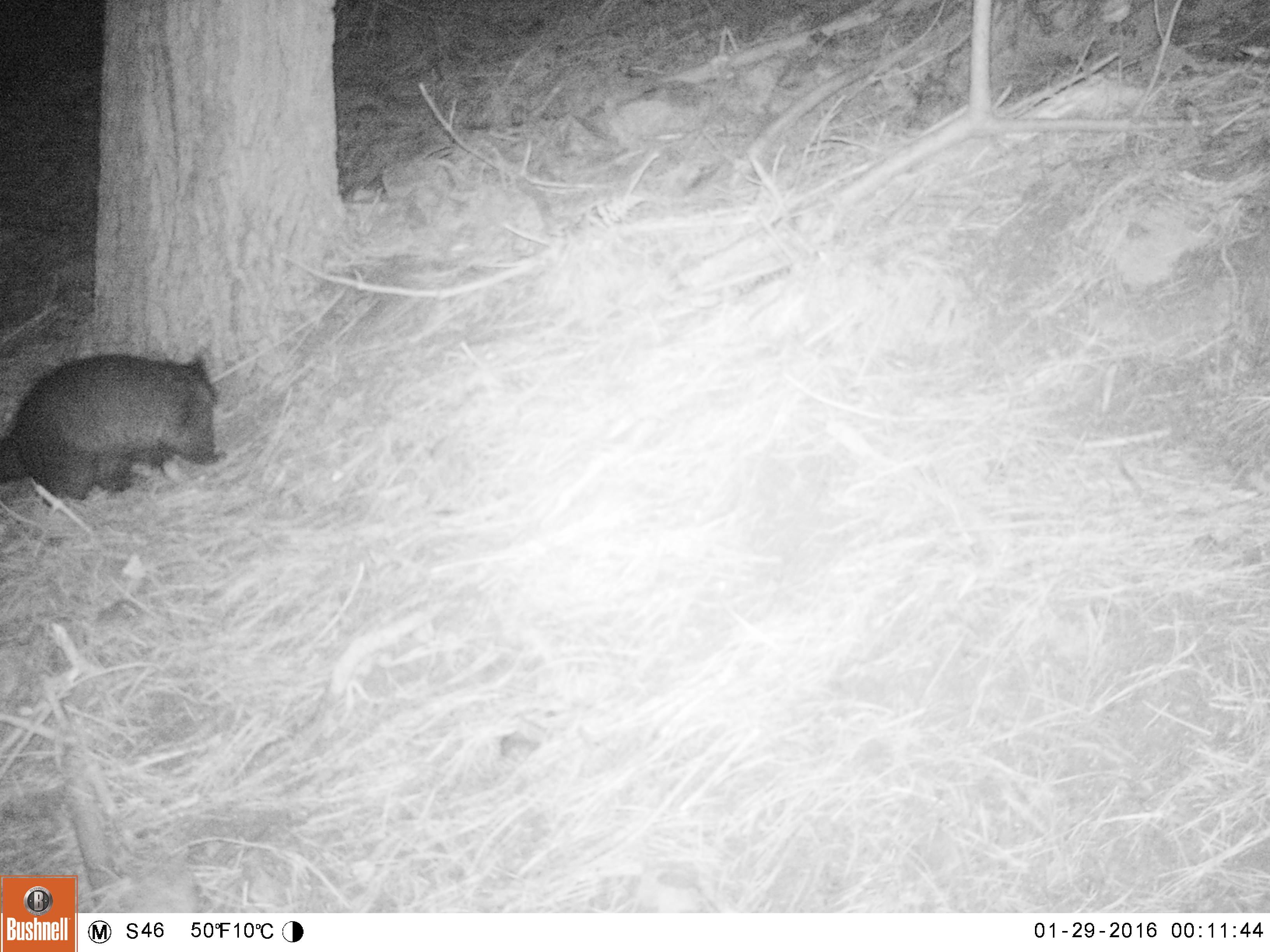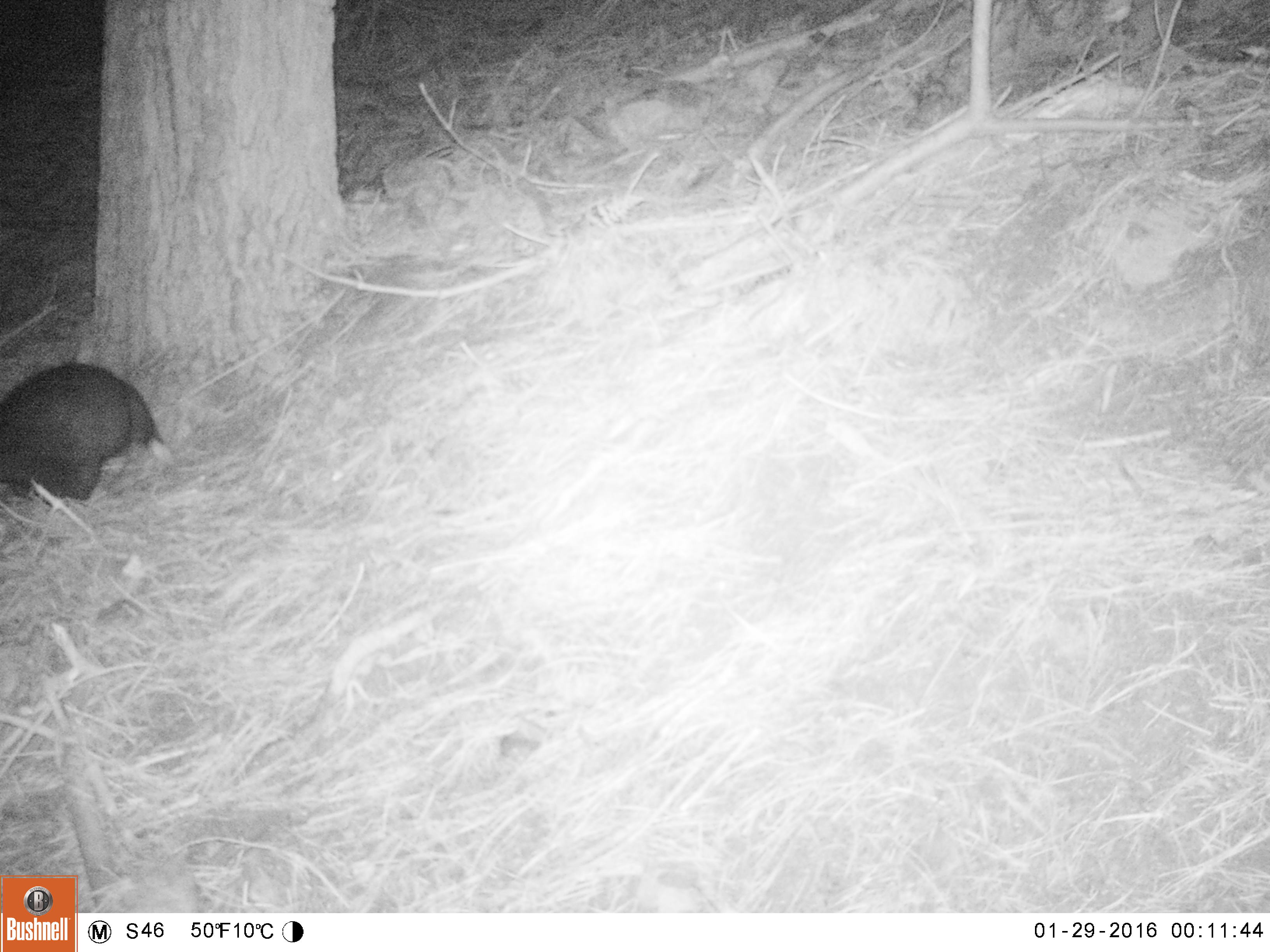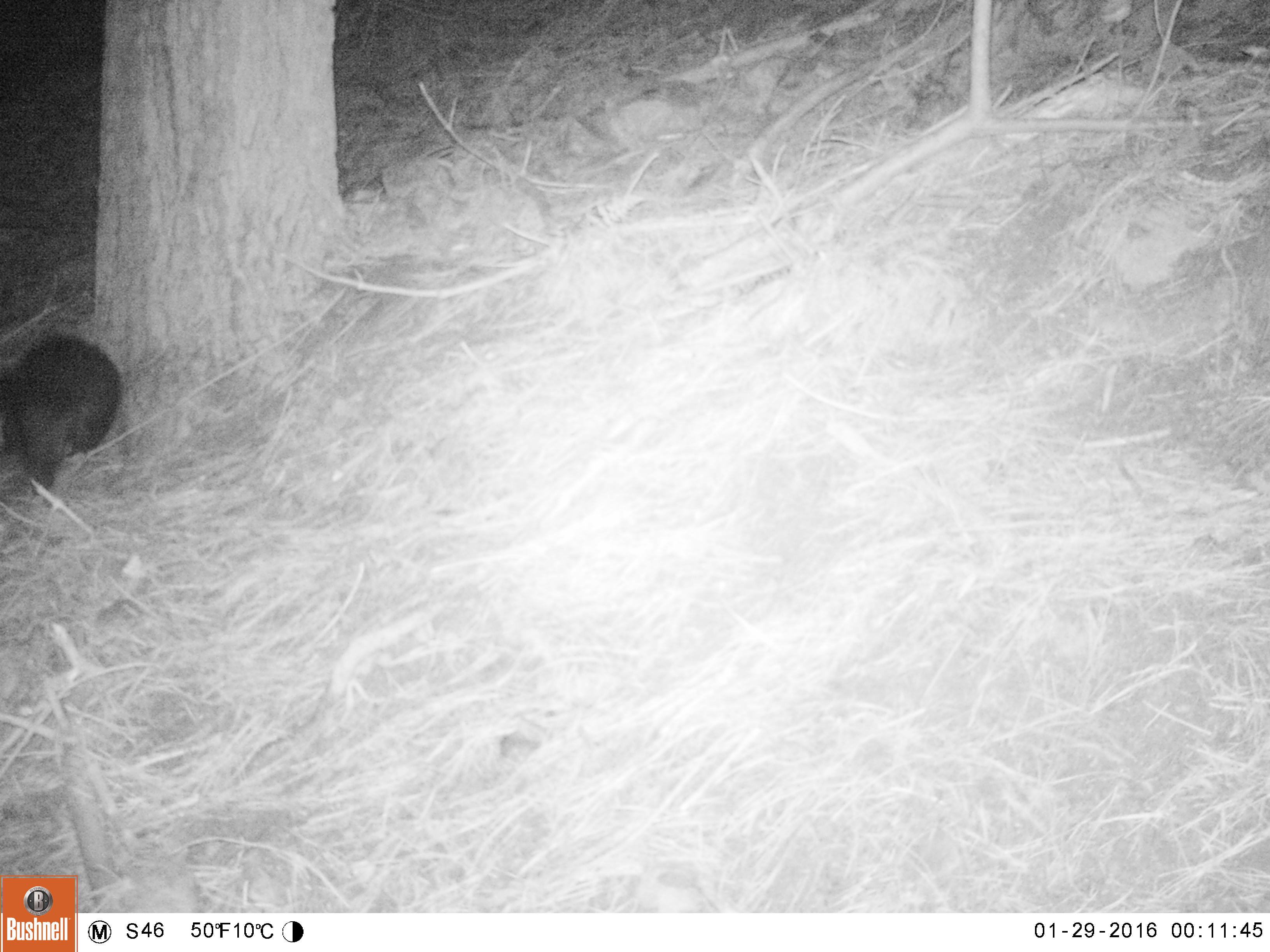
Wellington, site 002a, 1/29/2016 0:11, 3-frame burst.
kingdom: Animalia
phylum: Chordata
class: Mammalia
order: Didelphimorphia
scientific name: Didelphimorphia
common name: possum